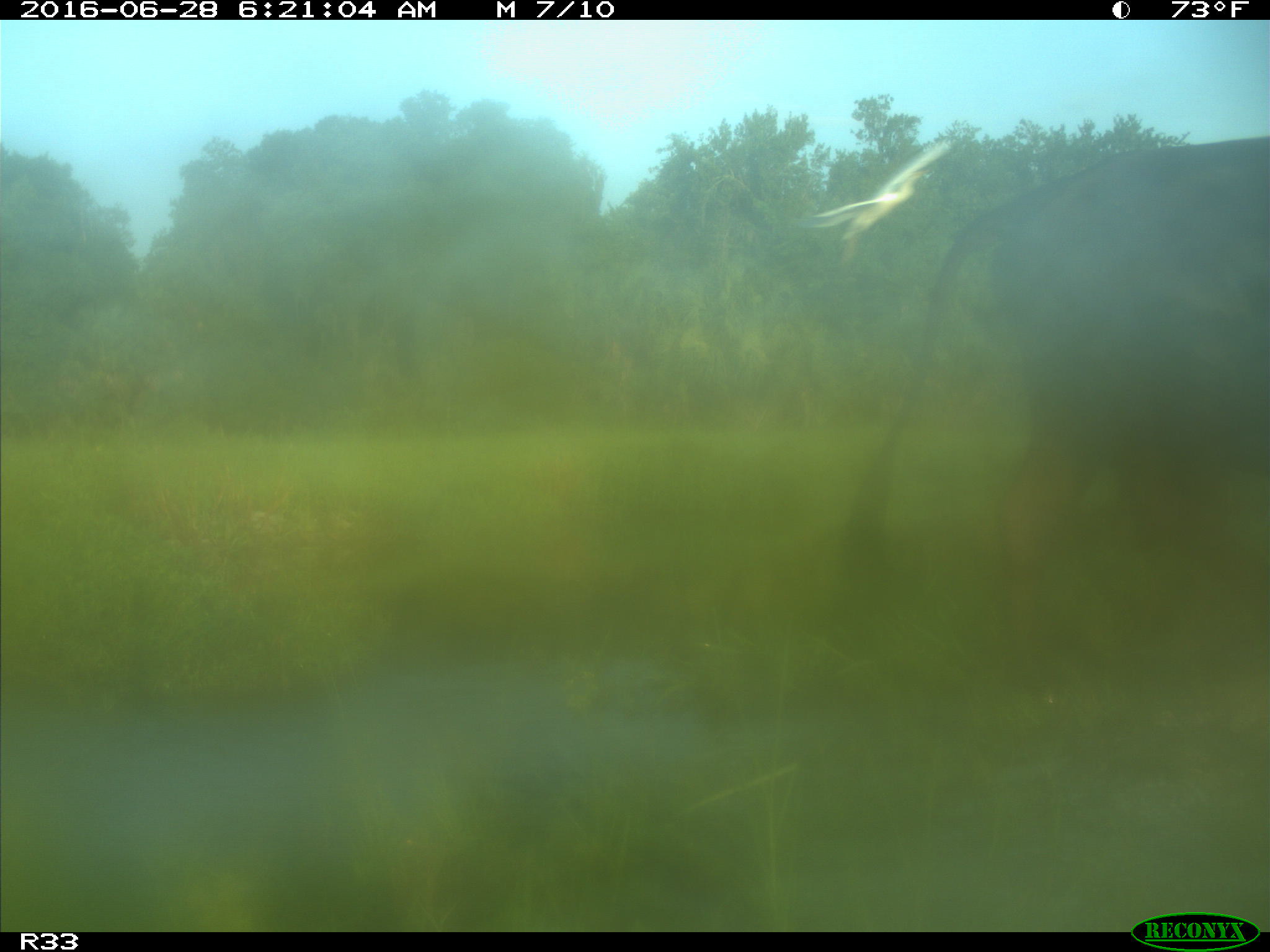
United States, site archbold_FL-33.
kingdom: Animalia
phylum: Chordata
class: Mammalia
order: Artiodactyla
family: Bovidae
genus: Bos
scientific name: Bos taurus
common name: domestic cow